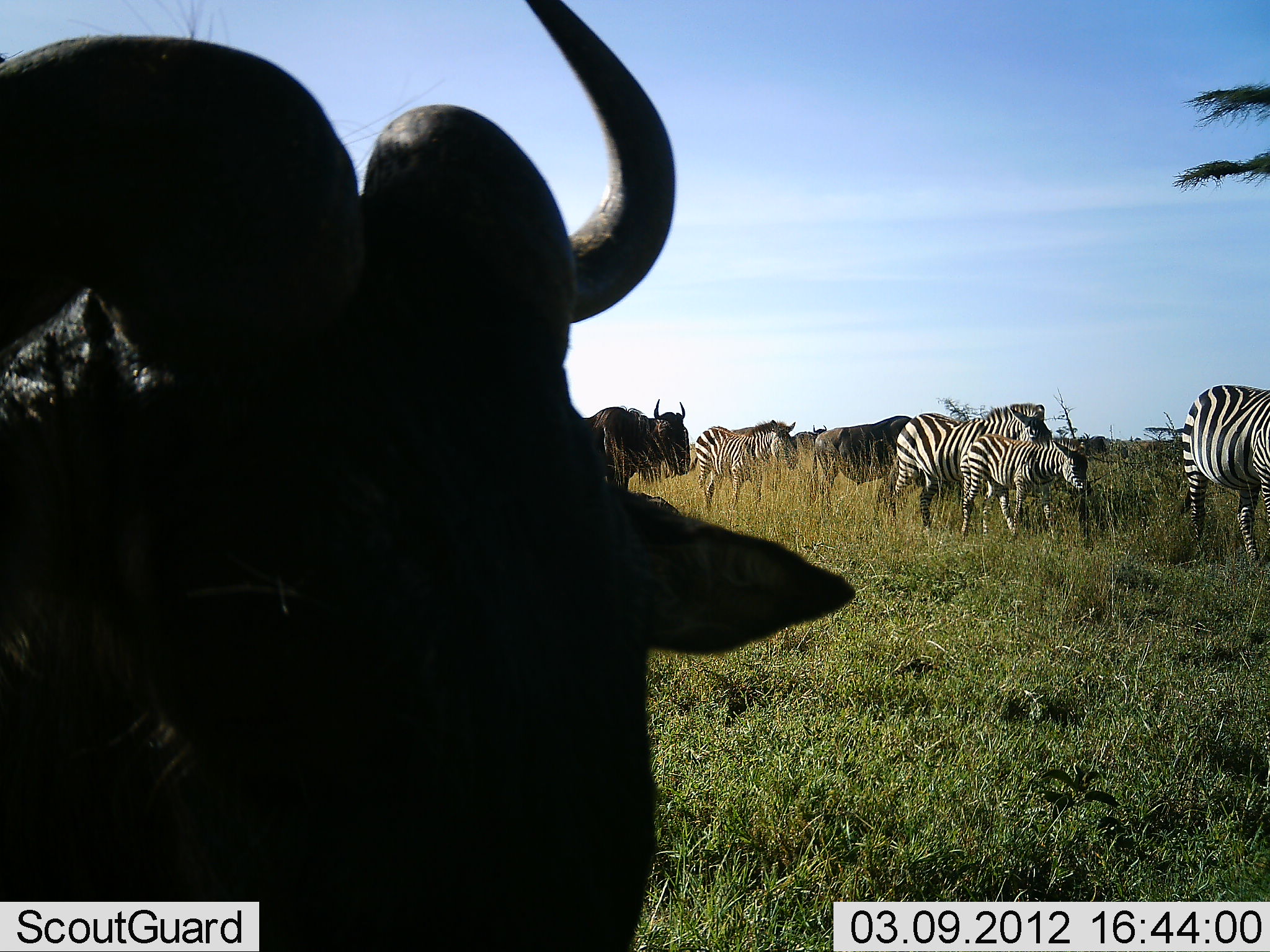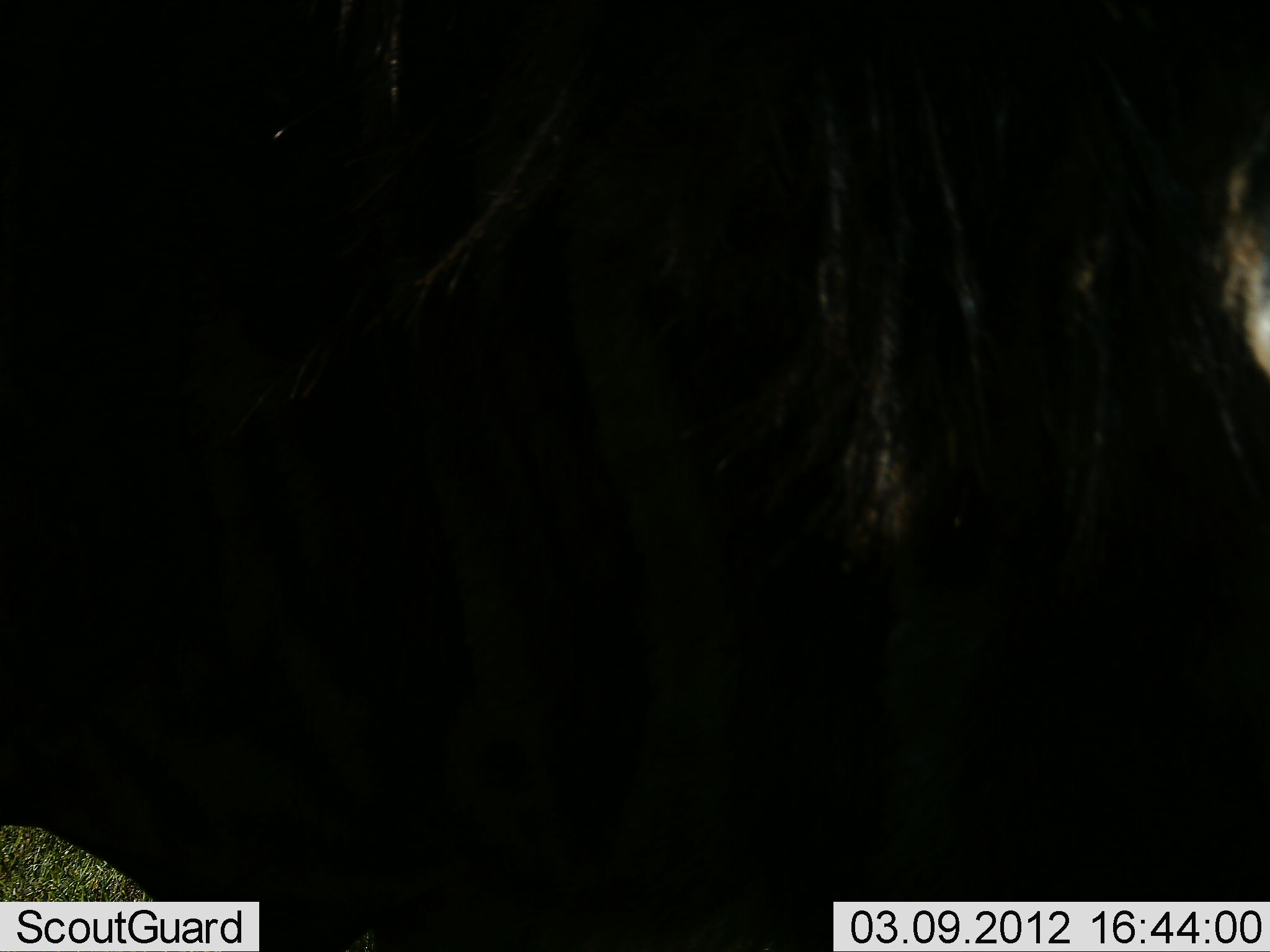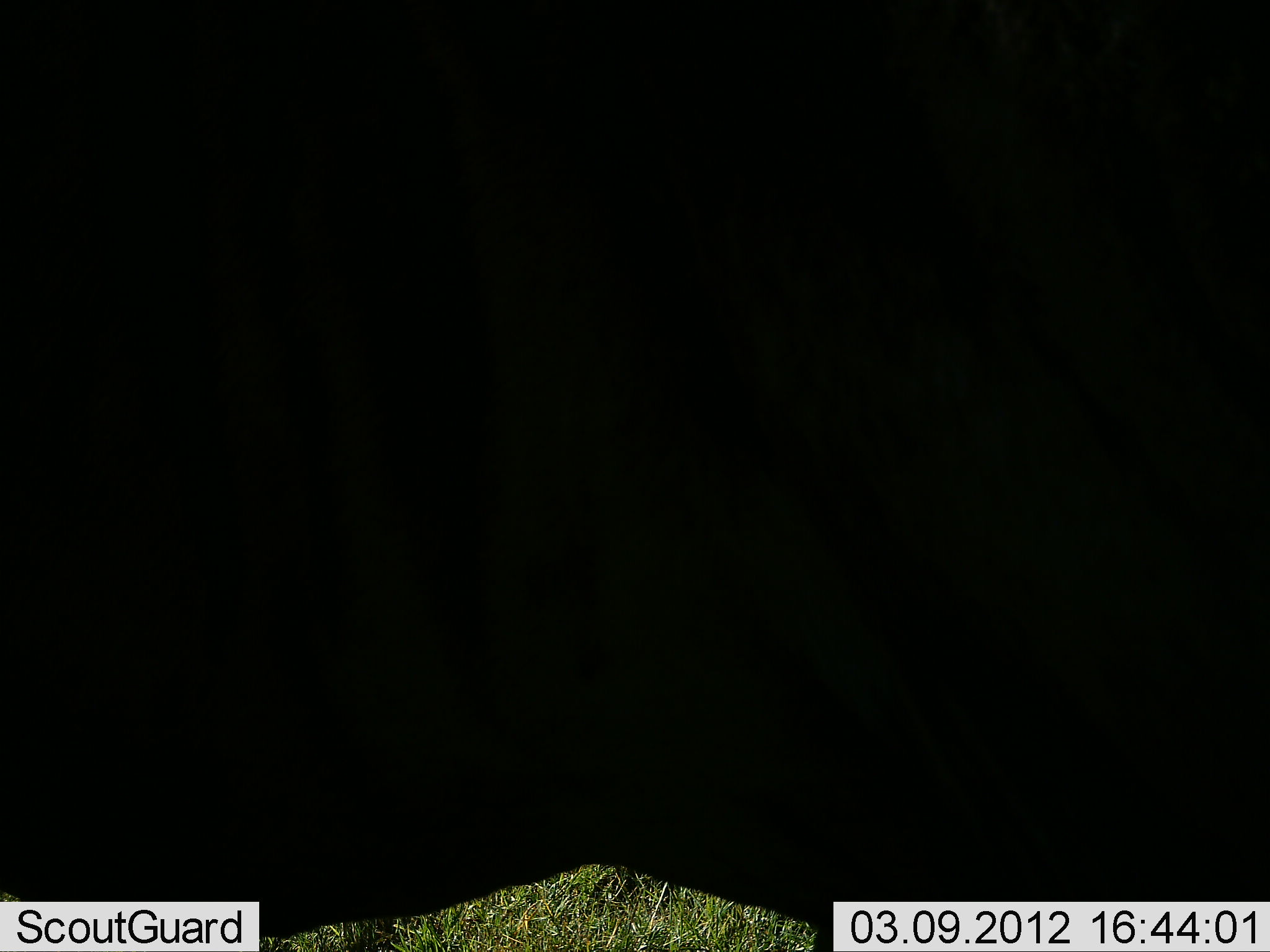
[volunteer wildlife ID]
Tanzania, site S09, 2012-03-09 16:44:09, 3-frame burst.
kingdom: Animalia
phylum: Chordata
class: Mammalia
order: Artiodactyla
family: Bovidae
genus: Connochaetes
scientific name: Connochaetes taurinus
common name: blue wildebeest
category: wildebeest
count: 3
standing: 47%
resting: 6%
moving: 76%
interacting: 12%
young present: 0%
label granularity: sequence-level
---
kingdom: Animalia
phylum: Chordata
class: Mammalia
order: Perissodactyla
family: Equidae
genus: Equus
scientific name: Equus quagga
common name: plains zebra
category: zebra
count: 4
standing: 38%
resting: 0%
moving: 75%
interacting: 6%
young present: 75%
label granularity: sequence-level